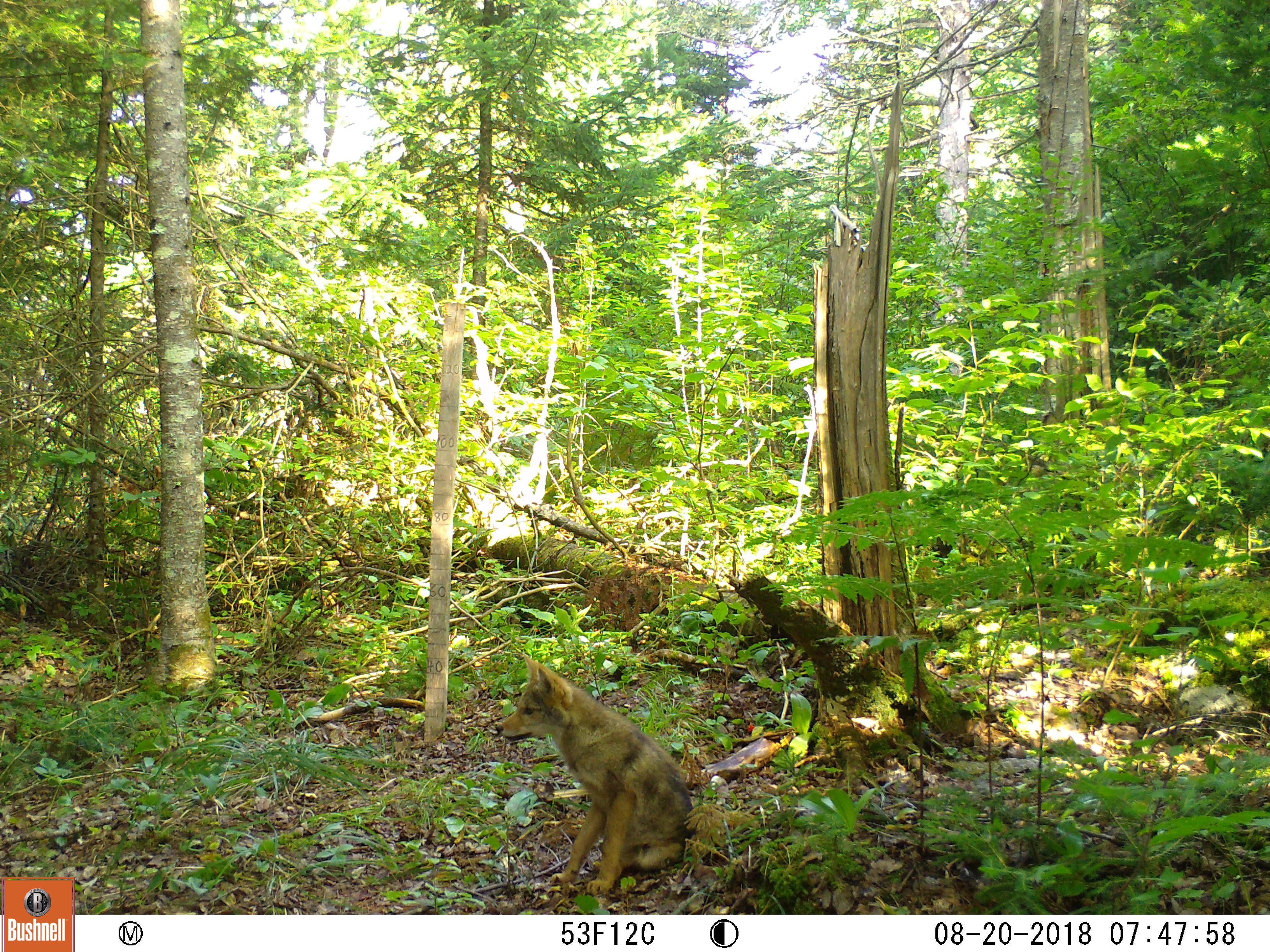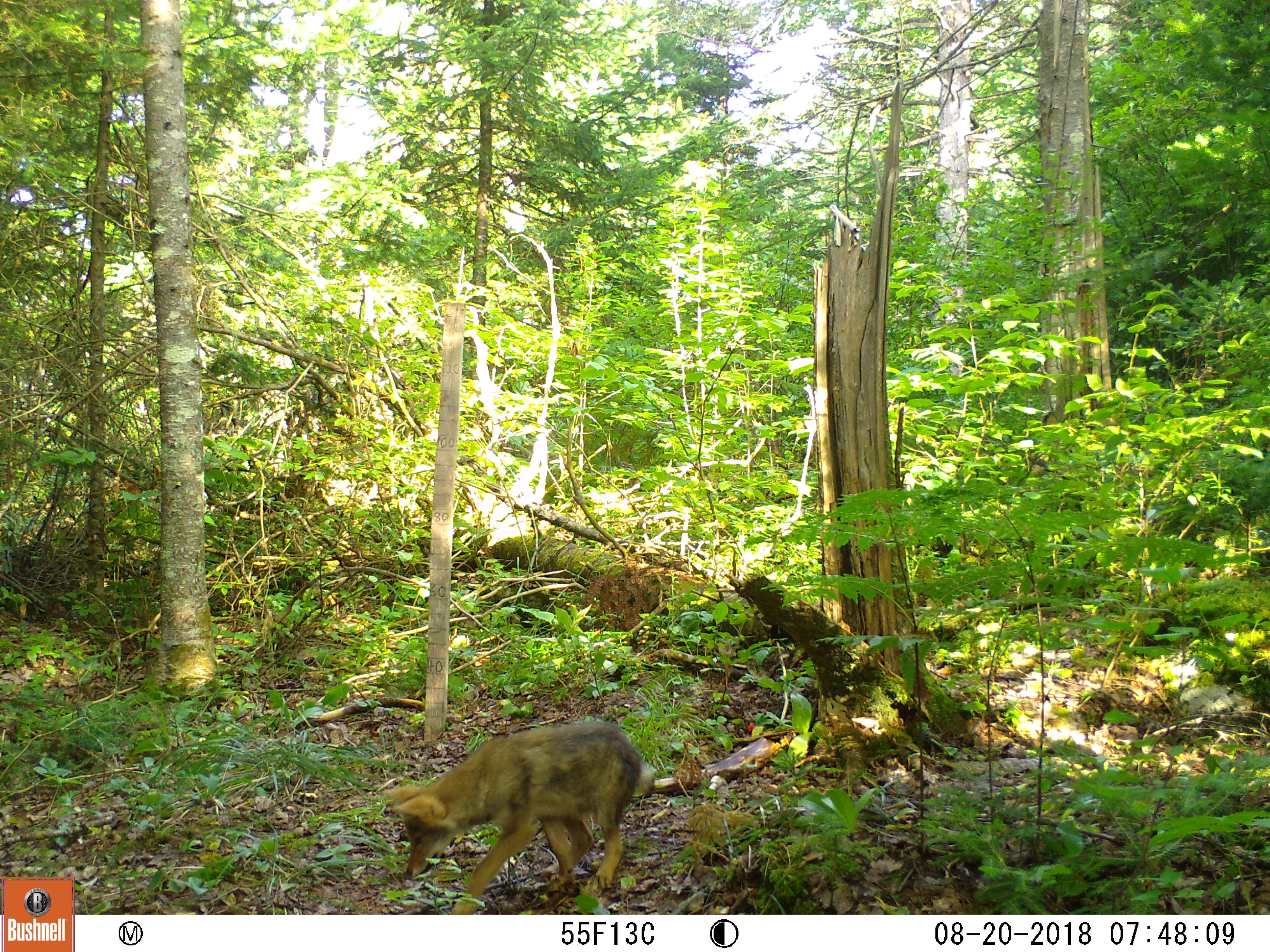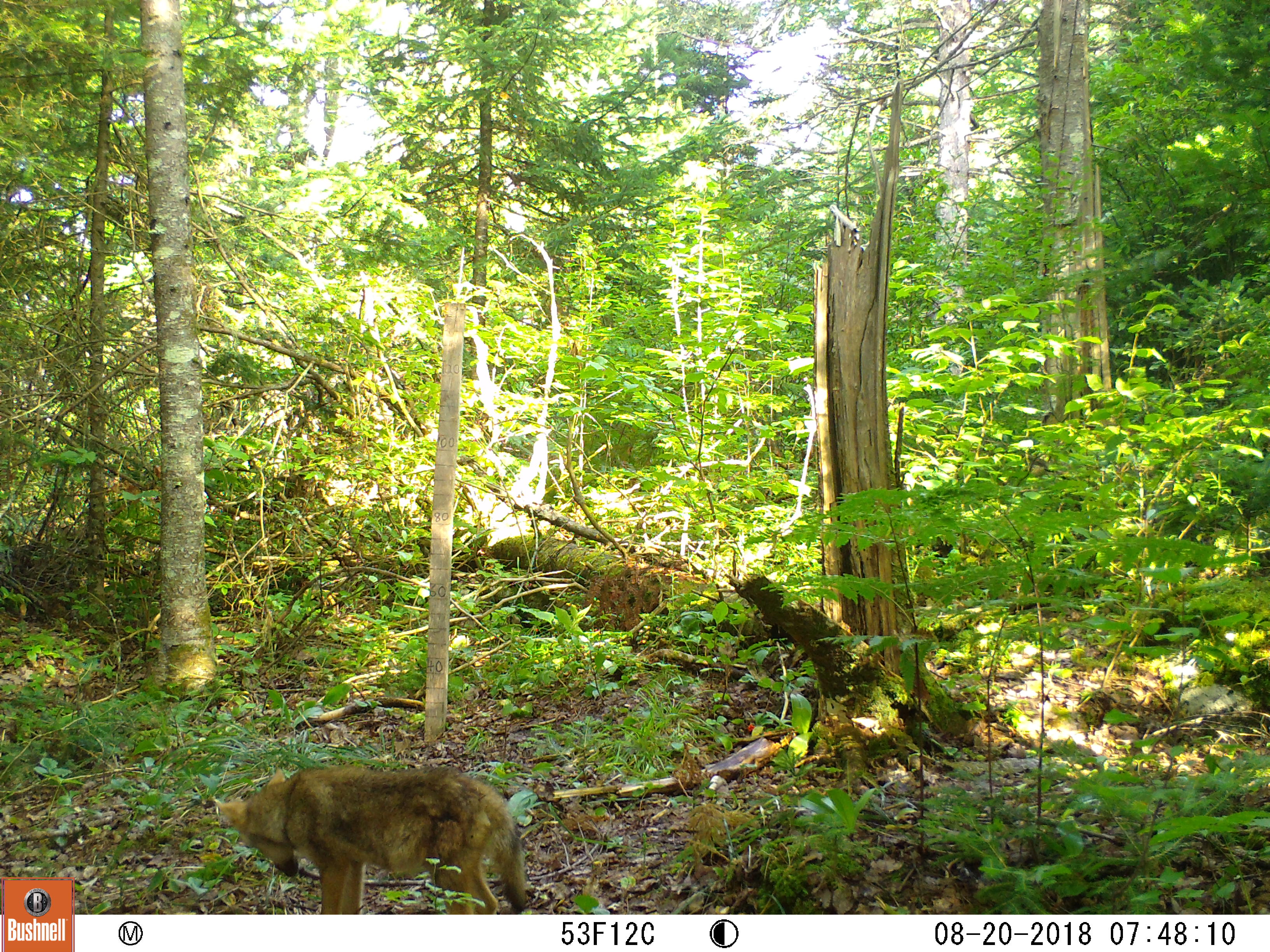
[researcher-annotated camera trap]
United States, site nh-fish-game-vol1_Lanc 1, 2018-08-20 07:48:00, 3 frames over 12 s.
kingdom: Animalia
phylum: Chordata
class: Mammalia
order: Carnivora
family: Canidae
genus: Canis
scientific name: Canis latrans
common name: coyote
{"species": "coyote (Canis latrans)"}